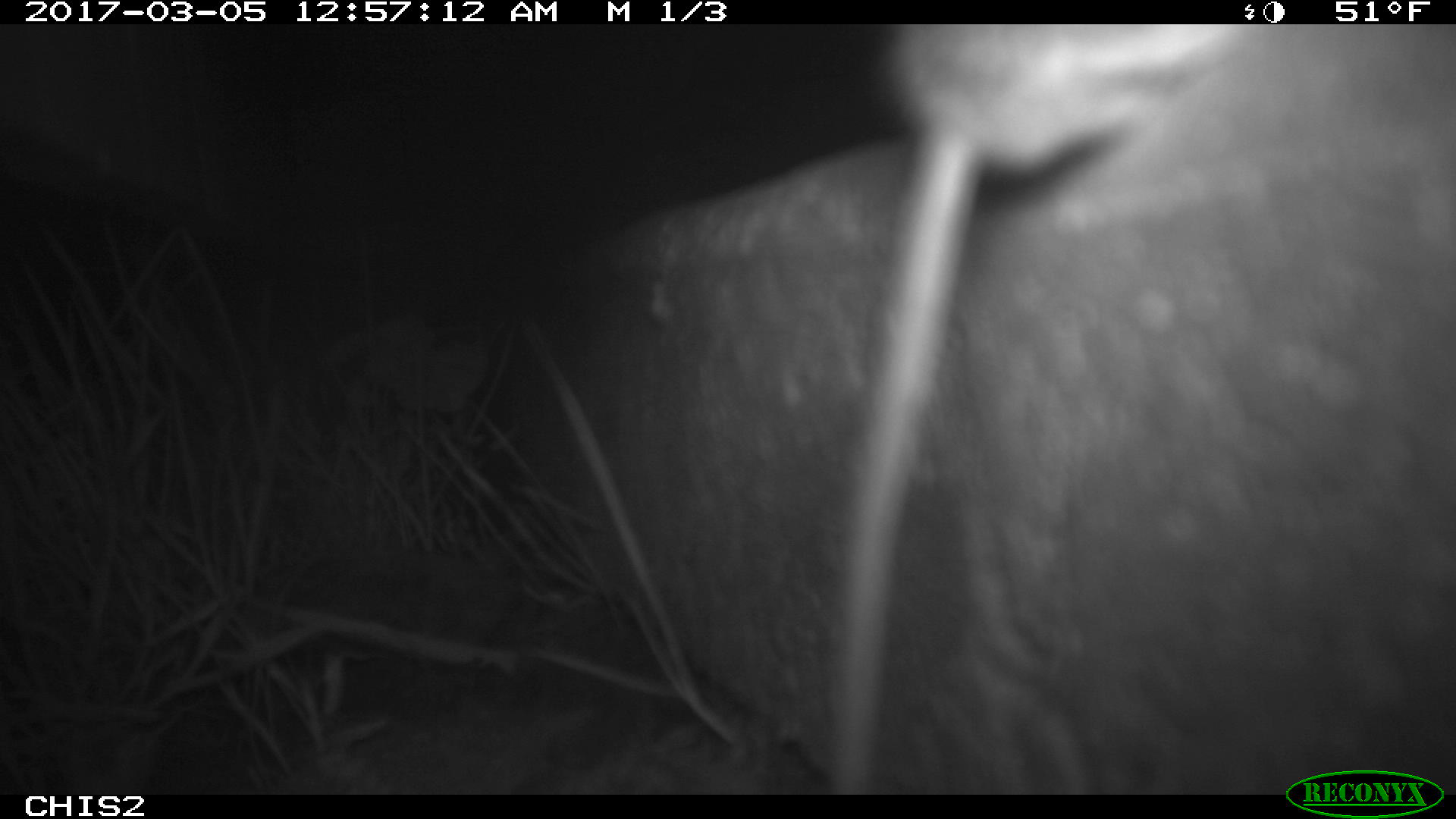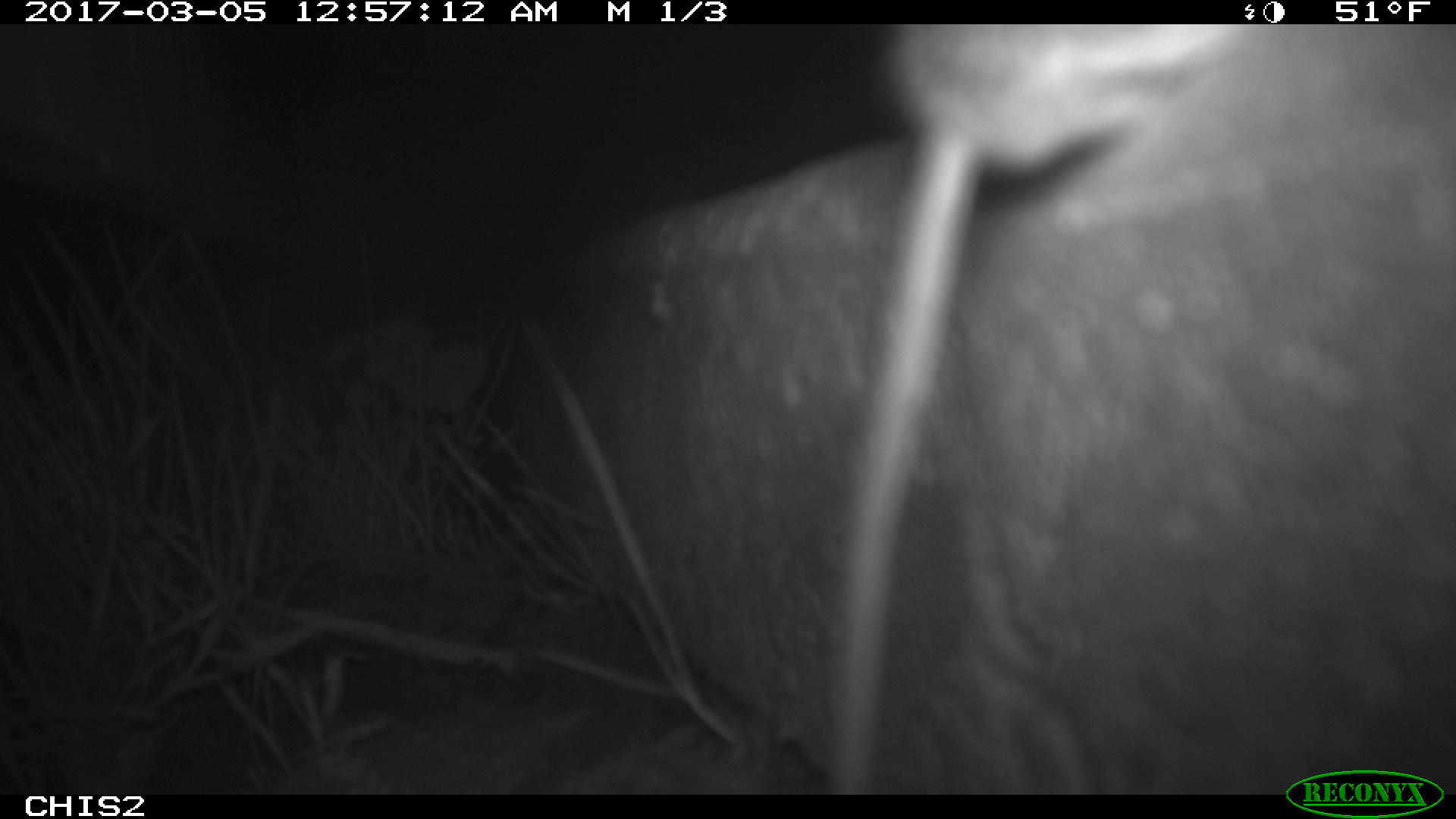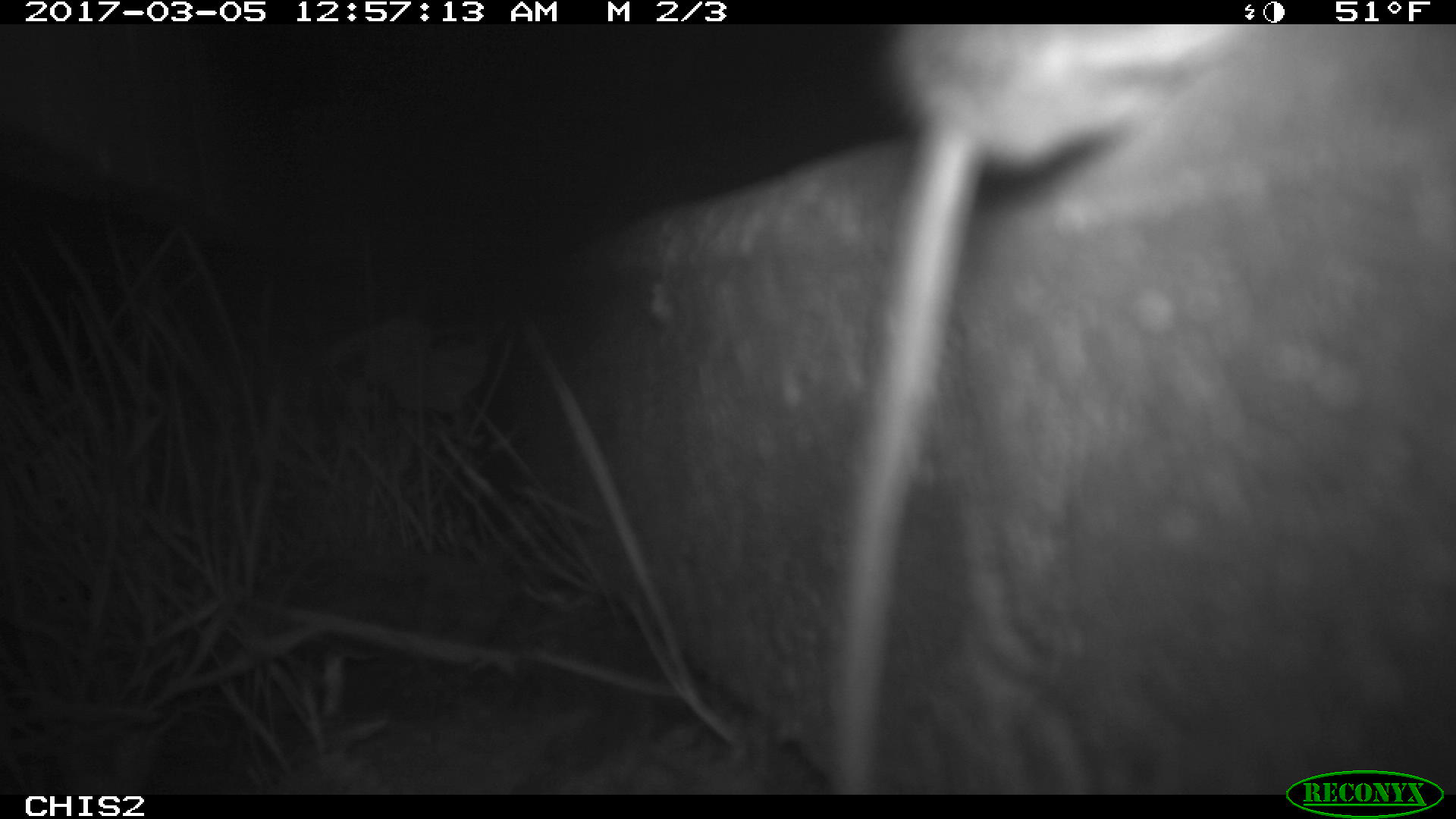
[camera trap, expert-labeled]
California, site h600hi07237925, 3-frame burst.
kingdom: Animalia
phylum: Chordata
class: Mammalia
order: Rodentia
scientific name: Rodentia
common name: rodent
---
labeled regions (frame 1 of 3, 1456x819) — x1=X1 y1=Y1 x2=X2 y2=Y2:
rodent: x1=816 y1=21 x2=1257 y2=790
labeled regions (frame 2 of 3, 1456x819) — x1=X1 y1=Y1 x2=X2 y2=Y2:
rodent: x1=830 y1=24 x2=1252 y2=794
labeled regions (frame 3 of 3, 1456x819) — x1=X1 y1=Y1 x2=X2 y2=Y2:
rodent: x1=823 y1=23 x2=1246 y2=795